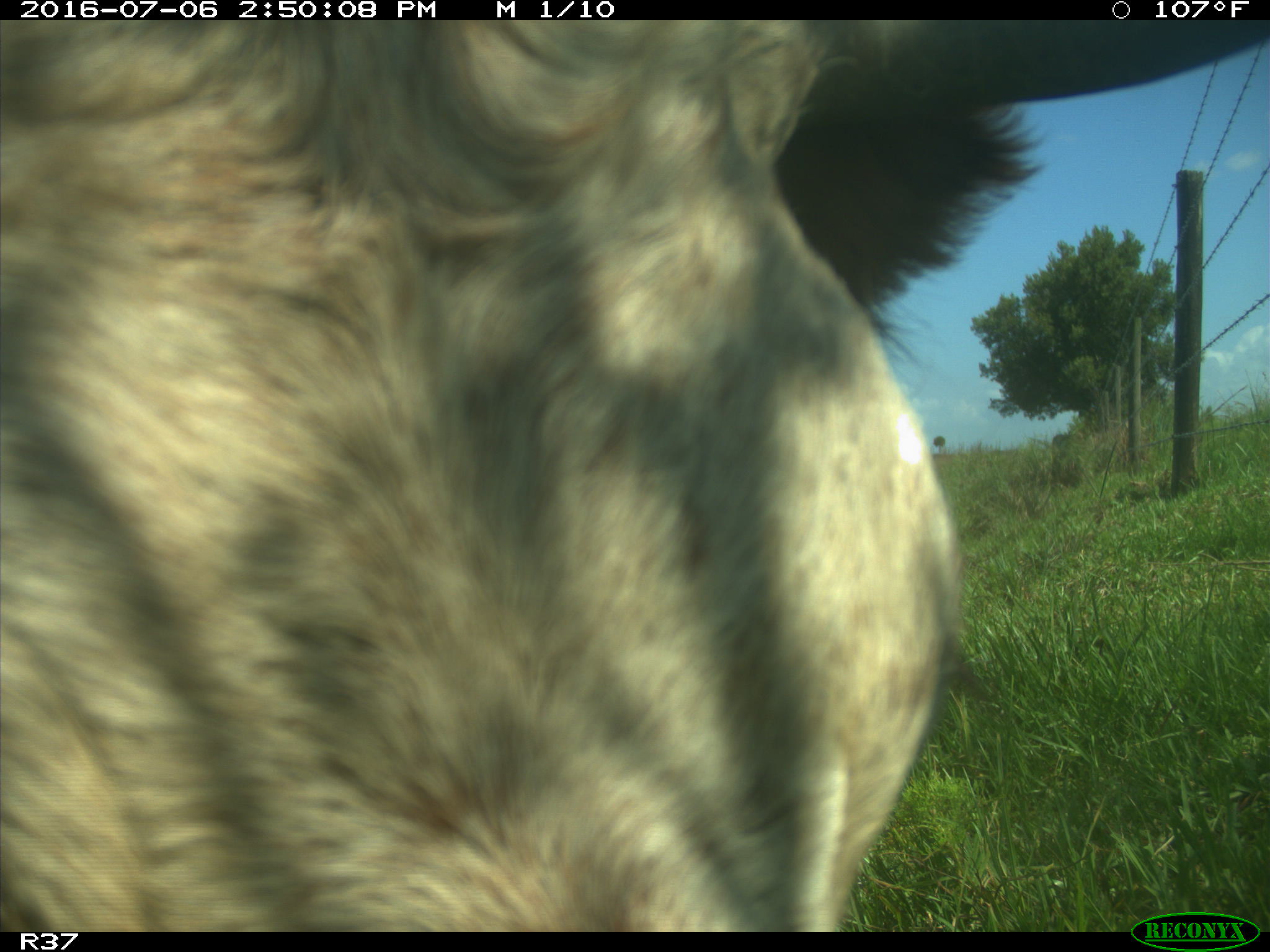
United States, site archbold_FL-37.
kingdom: Animalia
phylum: Chordata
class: Mammalia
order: Artiodactyla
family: Bovidae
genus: Bos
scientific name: Bos taurus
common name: domestic cow